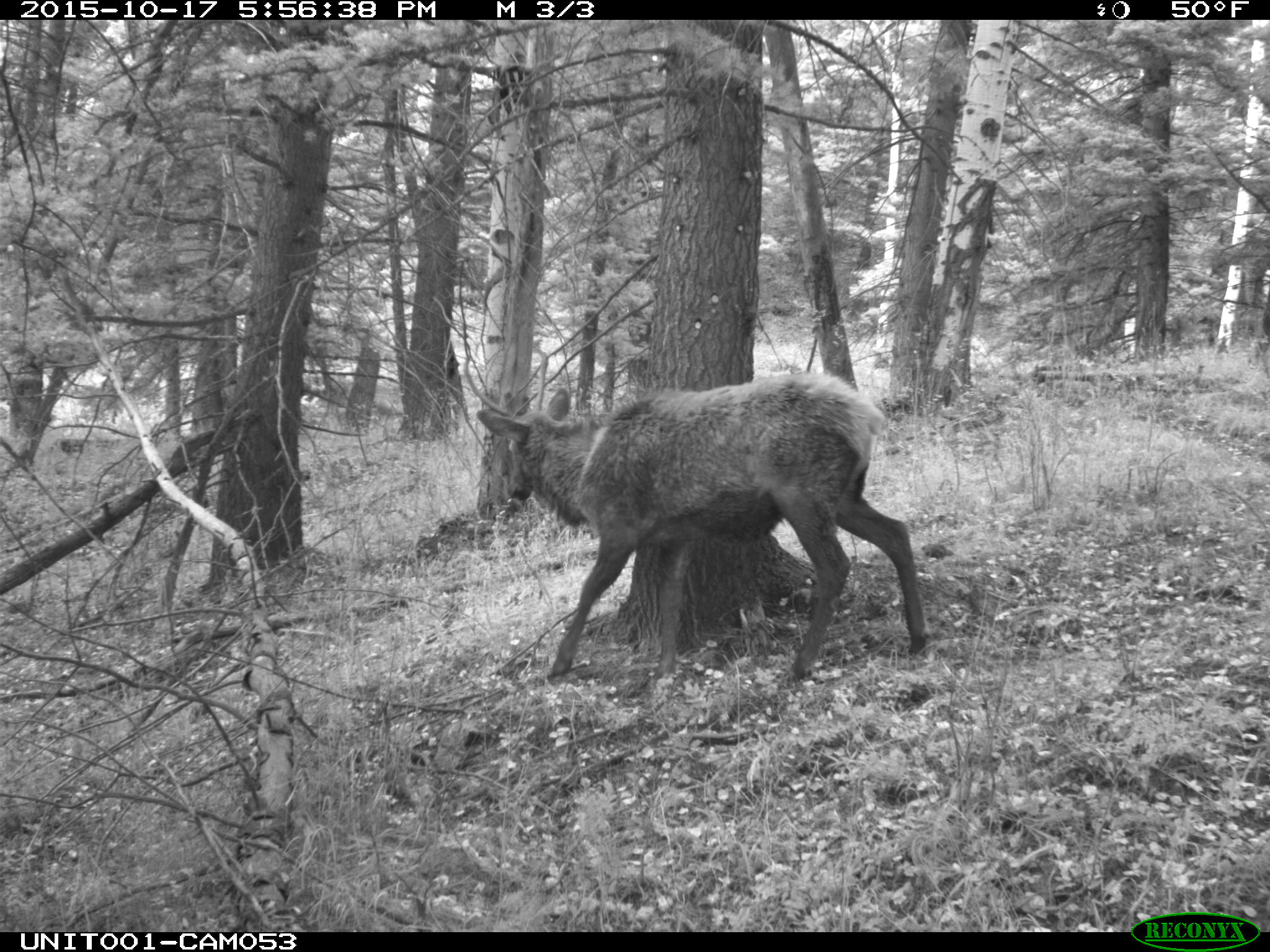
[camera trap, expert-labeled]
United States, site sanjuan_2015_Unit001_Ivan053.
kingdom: Animalia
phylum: Chordata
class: Mammalia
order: Artiodactyla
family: Cervidae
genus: Cervus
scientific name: Cervus elaphus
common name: red deer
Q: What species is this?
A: Cervus elaphus (red deer).